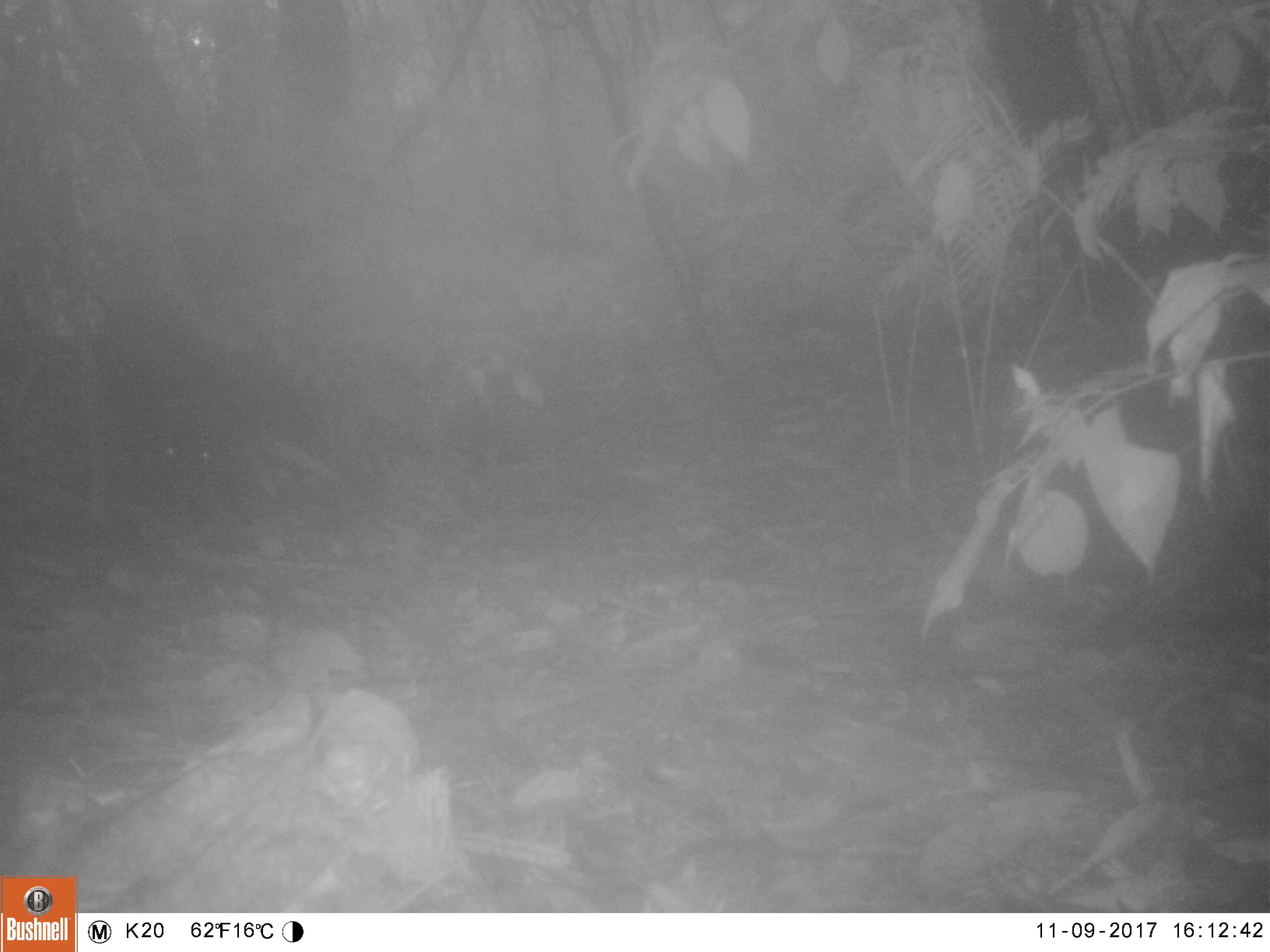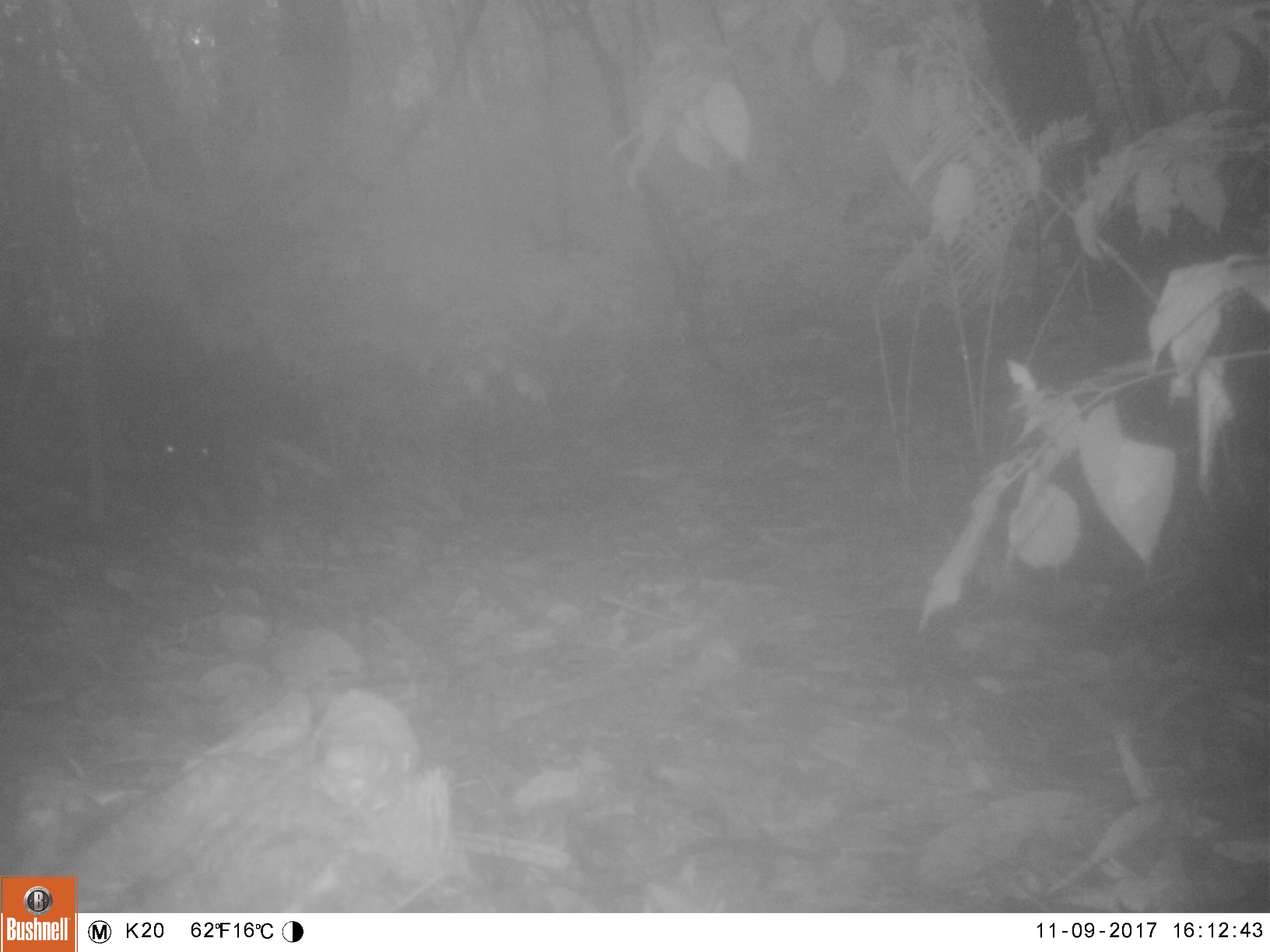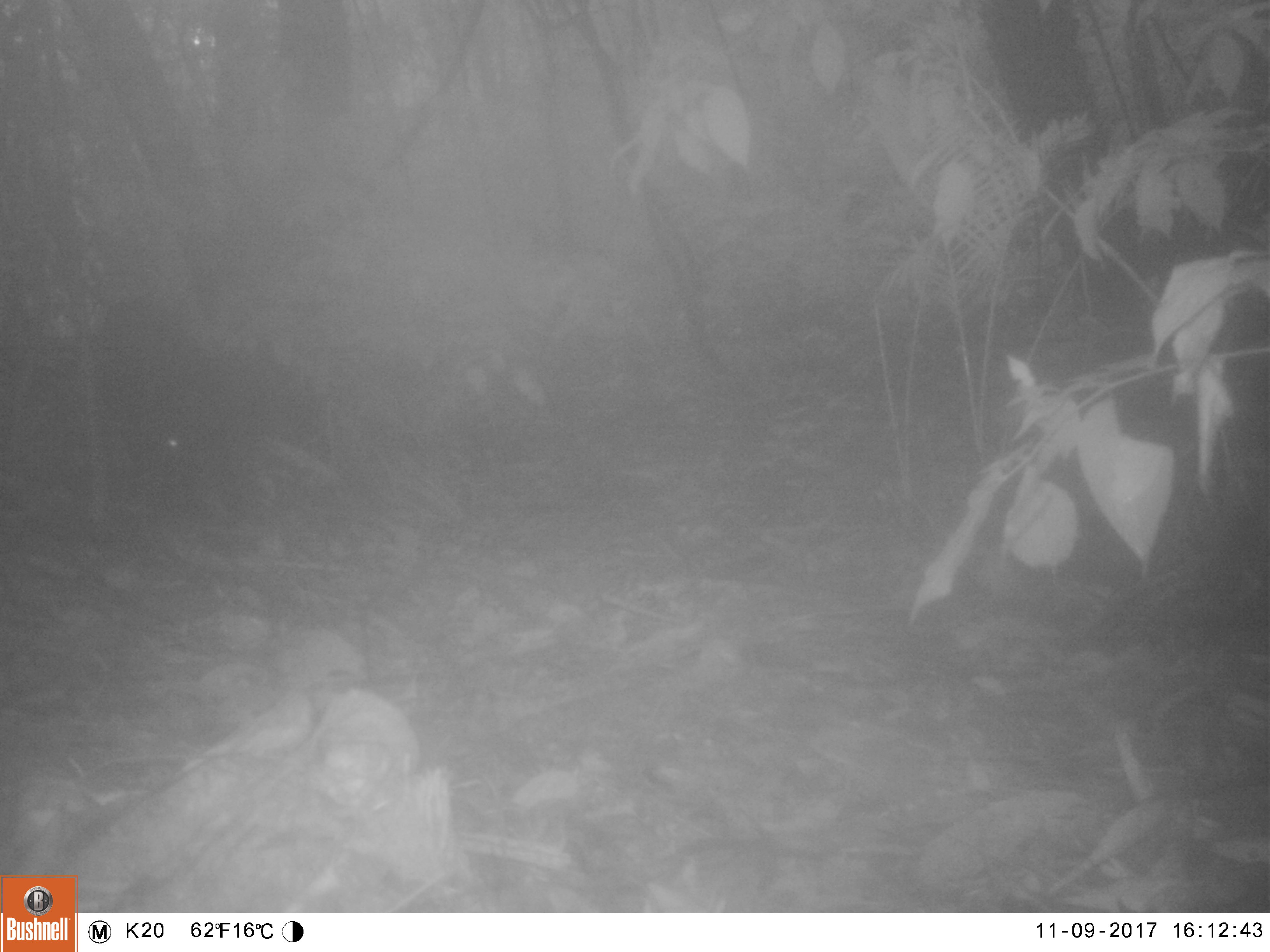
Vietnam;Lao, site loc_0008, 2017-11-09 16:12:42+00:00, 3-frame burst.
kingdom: Animalia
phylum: Chordata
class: Mammalia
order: Artiodactyla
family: Suidae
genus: Sus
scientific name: Sus scrofa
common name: eurasian wild pig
Eurasian wild pig (Sus scrofa). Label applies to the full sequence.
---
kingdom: Animalia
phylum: Chordata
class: Mammalia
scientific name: Mammalia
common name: mammal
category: unidentified small mammal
Unidentified small mammal (mammal) (Mammalia). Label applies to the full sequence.